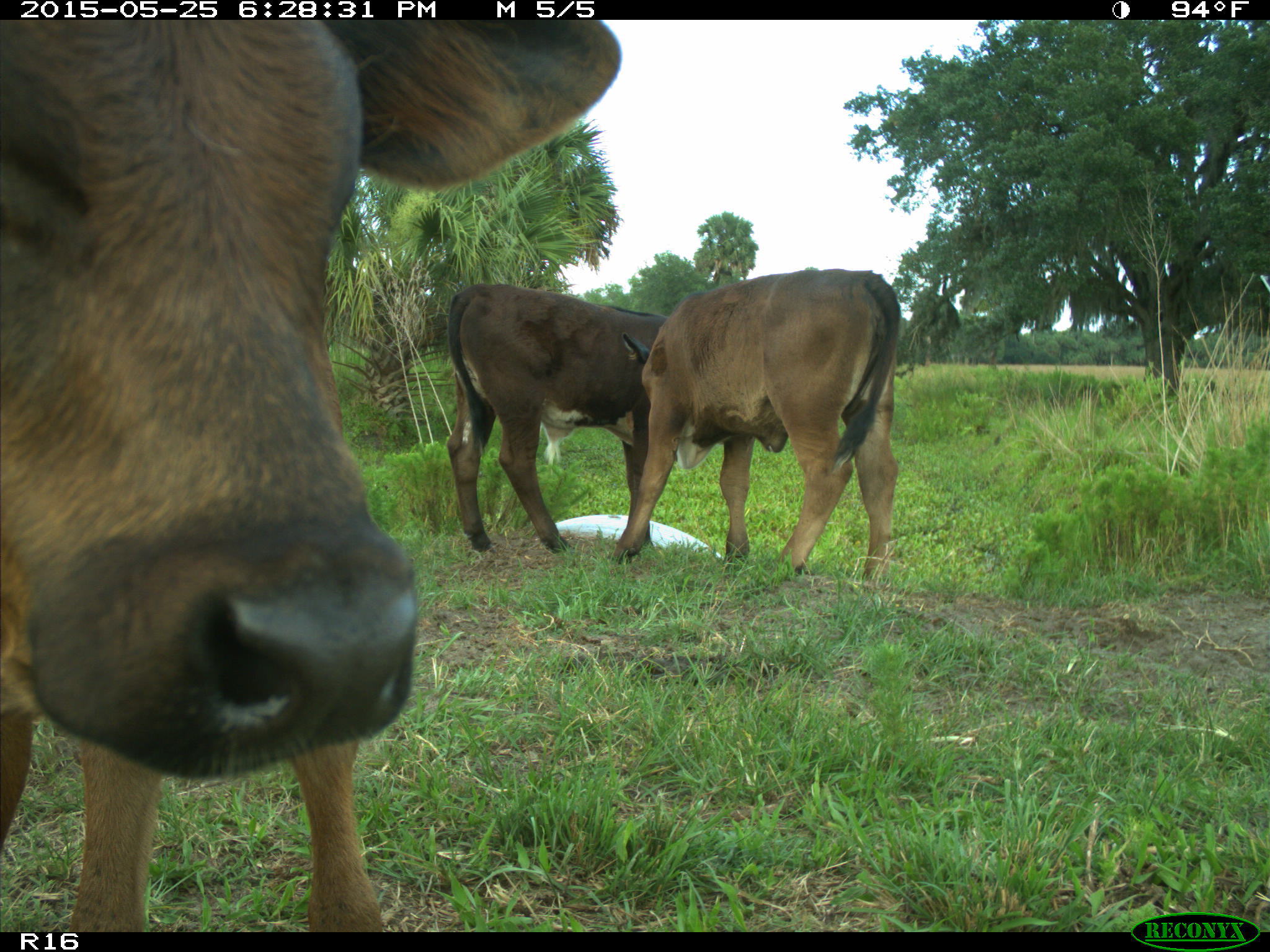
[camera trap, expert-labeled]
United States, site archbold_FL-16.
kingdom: Animalia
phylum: Chordata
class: Mammalia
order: Artiodactyla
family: Bovidae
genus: Bos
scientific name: Bos taurus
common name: domestic cow